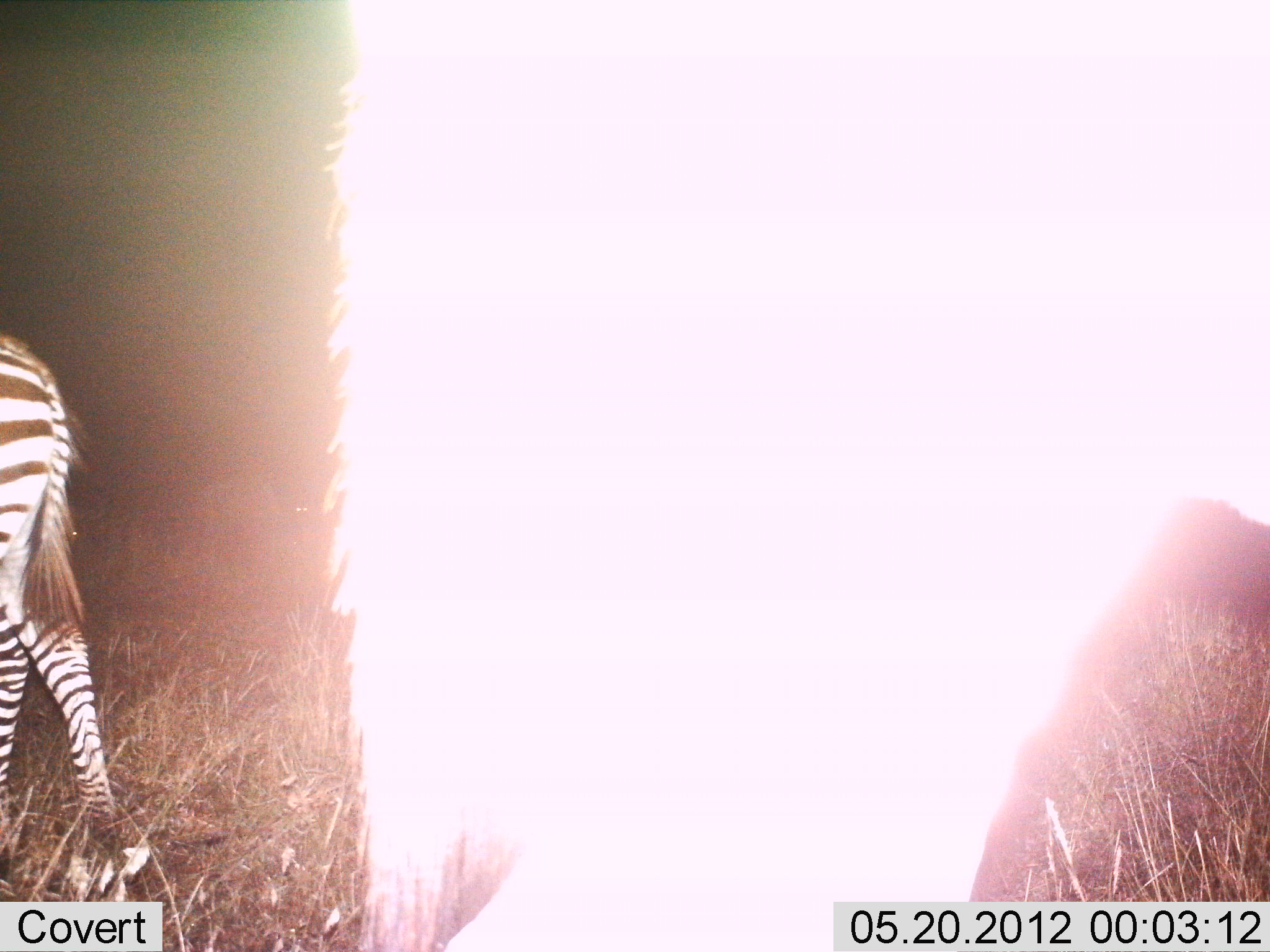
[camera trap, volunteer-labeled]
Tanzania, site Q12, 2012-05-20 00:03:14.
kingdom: Animalia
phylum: Chordata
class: Mammalia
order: Perissodactyla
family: Equidae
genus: Equus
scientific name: Equus quagga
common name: plains zebra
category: zebra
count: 2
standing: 60%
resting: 0%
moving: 30%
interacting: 10%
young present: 10%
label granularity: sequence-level